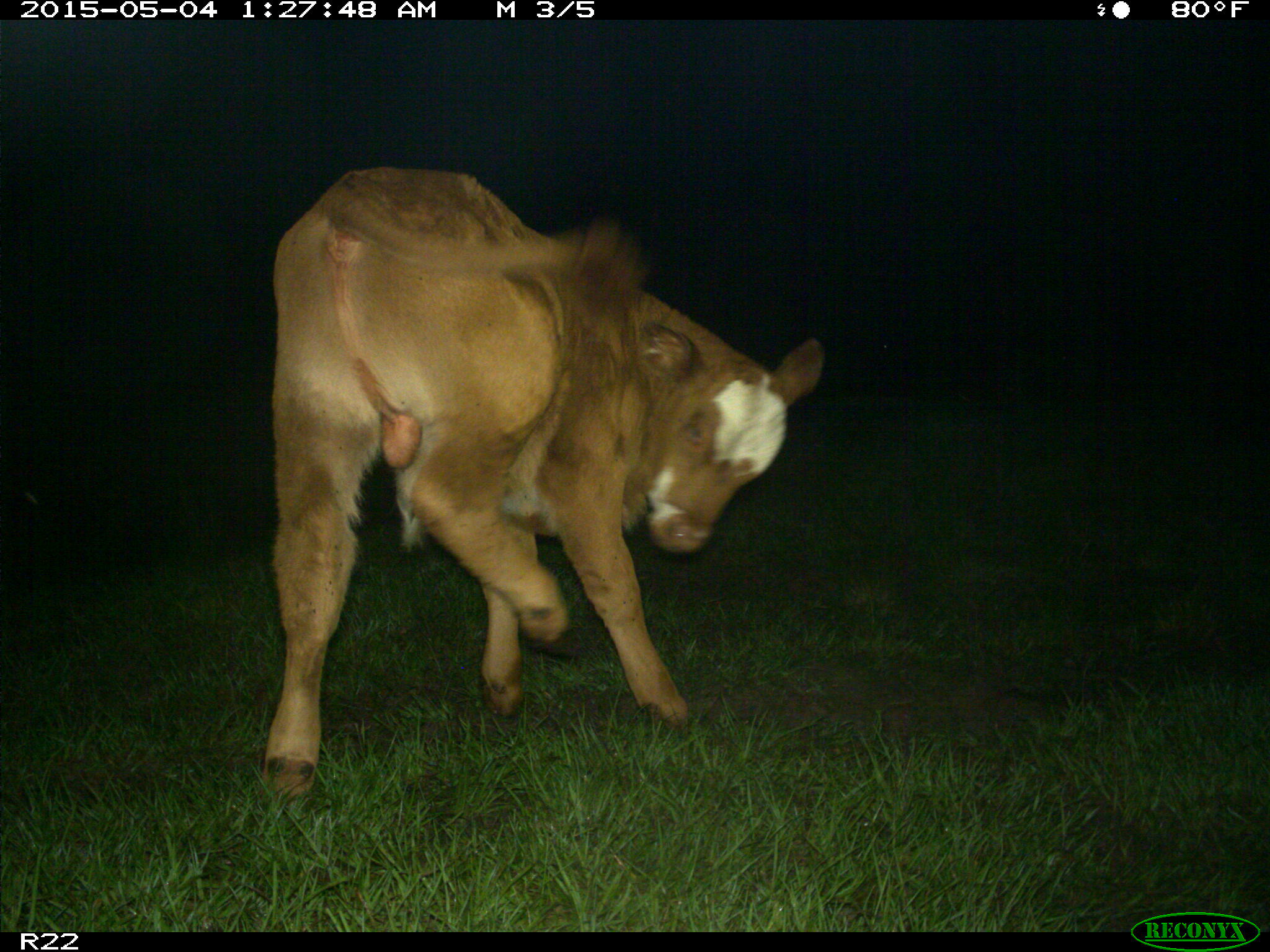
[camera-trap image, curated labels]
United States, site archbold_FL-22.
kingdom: Animalia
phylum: Chordata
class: Mammalia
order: Artiodactyla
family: Bovidae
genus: Bos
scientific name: Bos taurus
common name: domestic cow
Bos taurus (domestic cow).